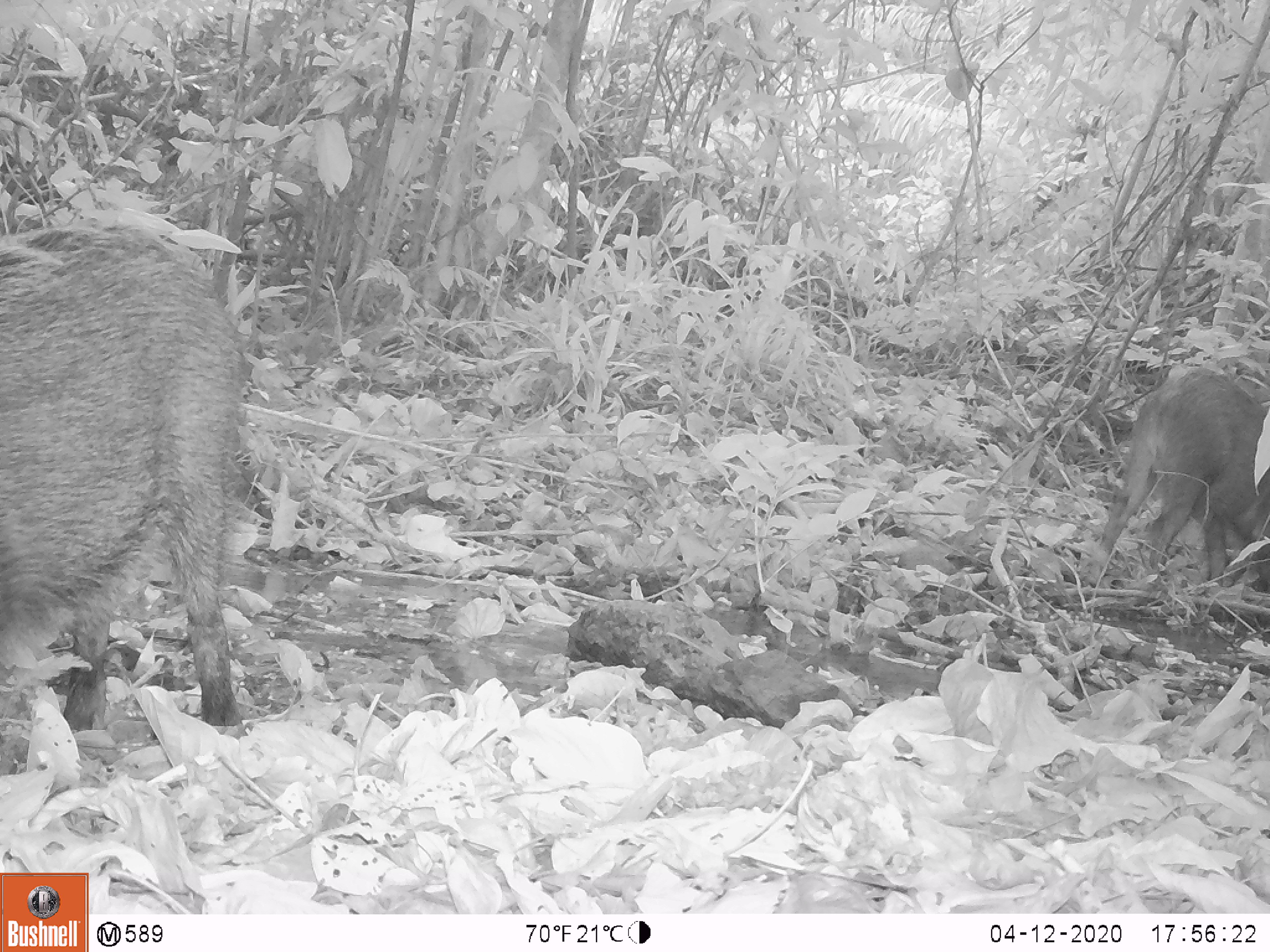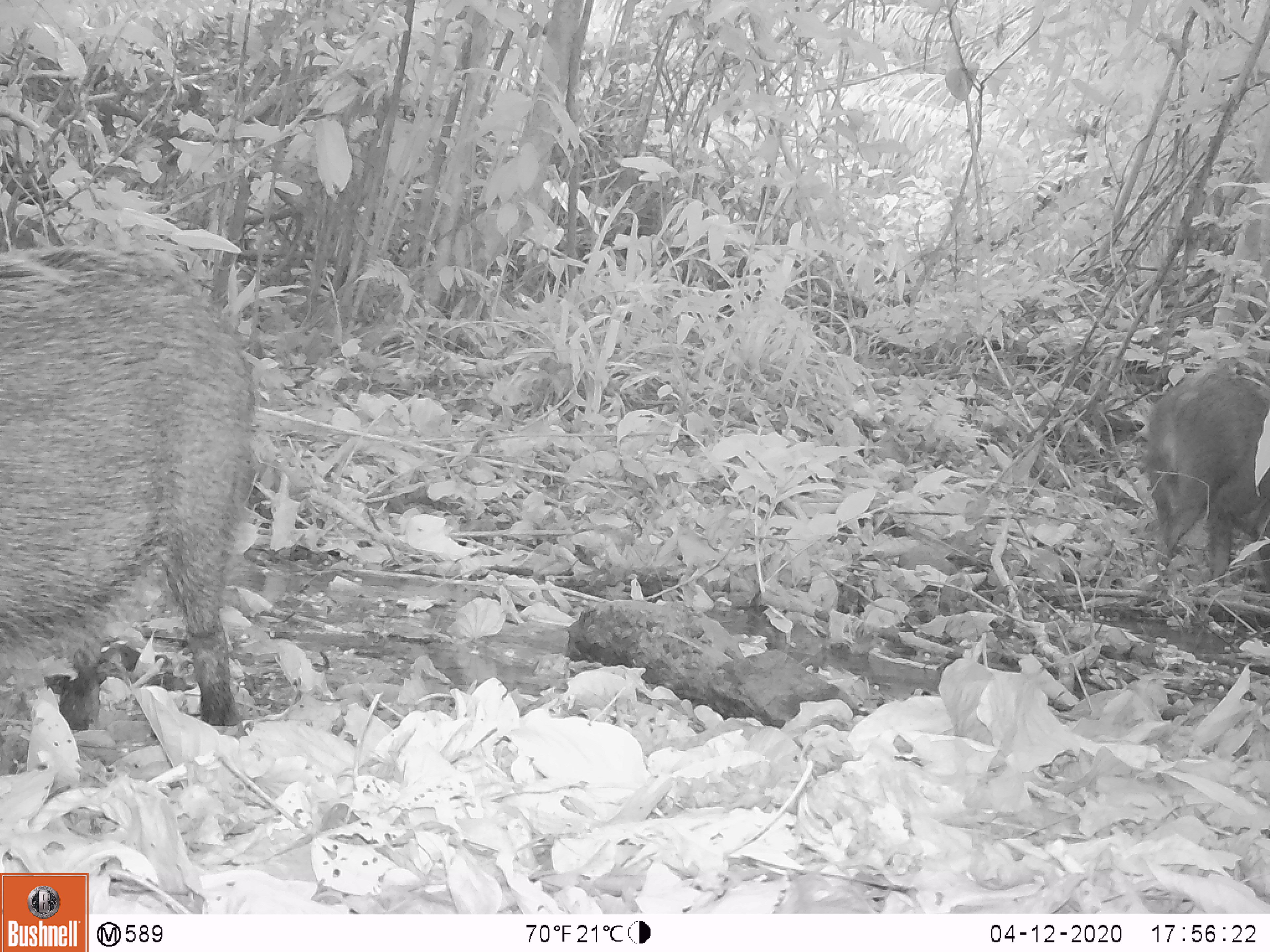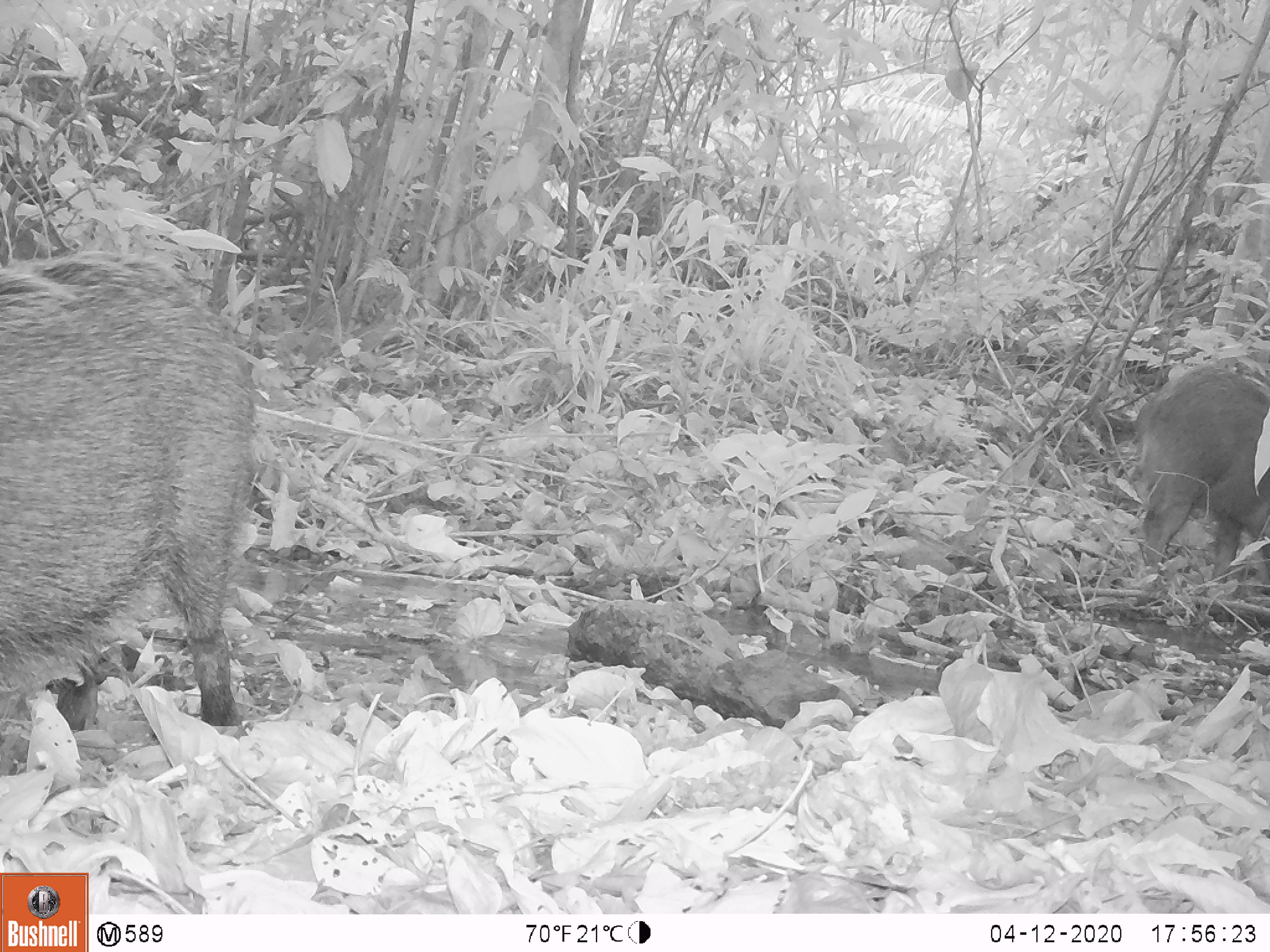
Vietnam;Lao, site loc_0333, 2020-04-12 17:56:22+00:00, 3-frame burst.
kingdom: Animalia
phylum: Chordata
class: Mammalia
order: Artiodactyla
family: Suidae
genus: Sus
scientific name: Sus scrofa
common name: eurasian wild pig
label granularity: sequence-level